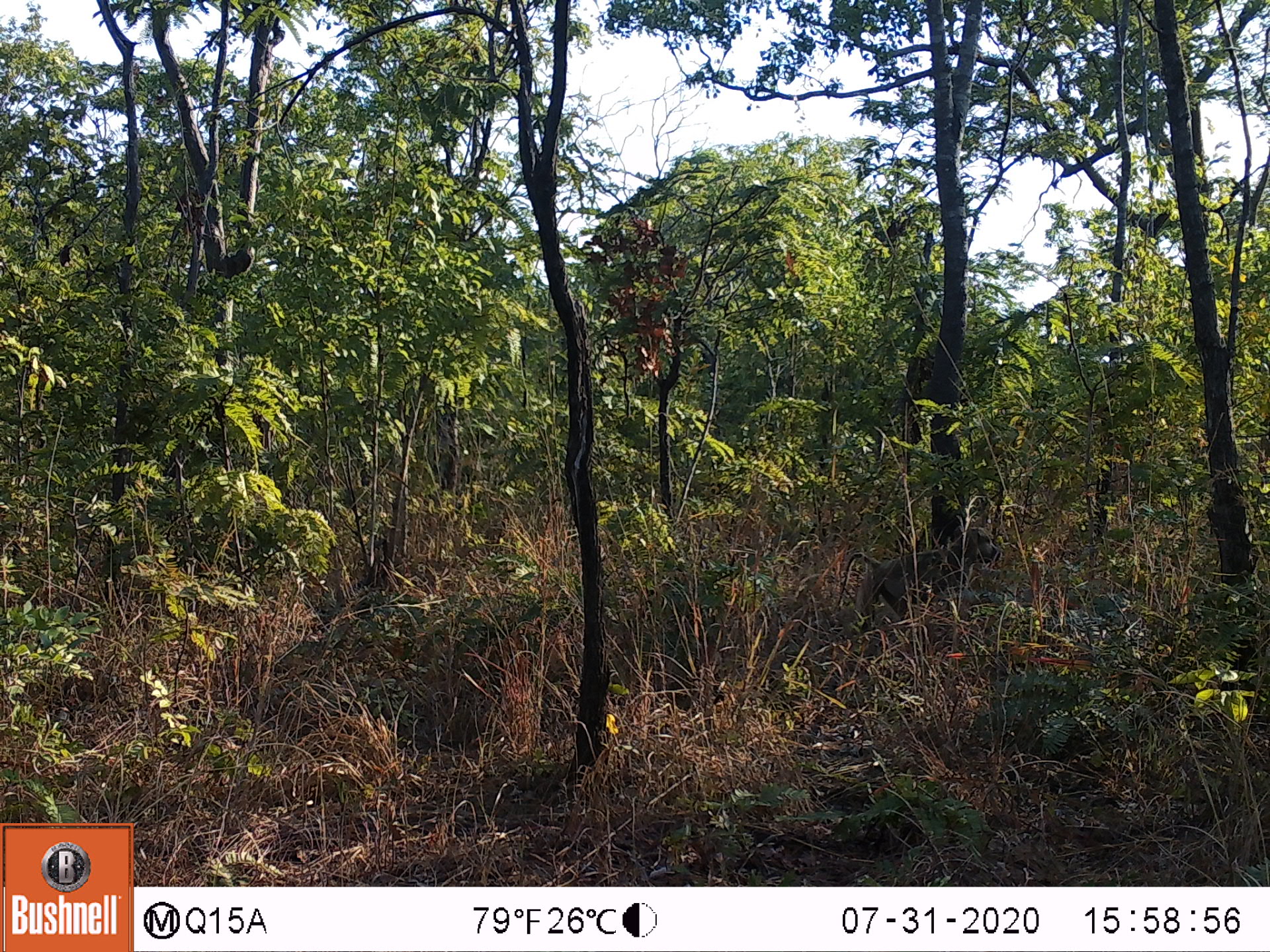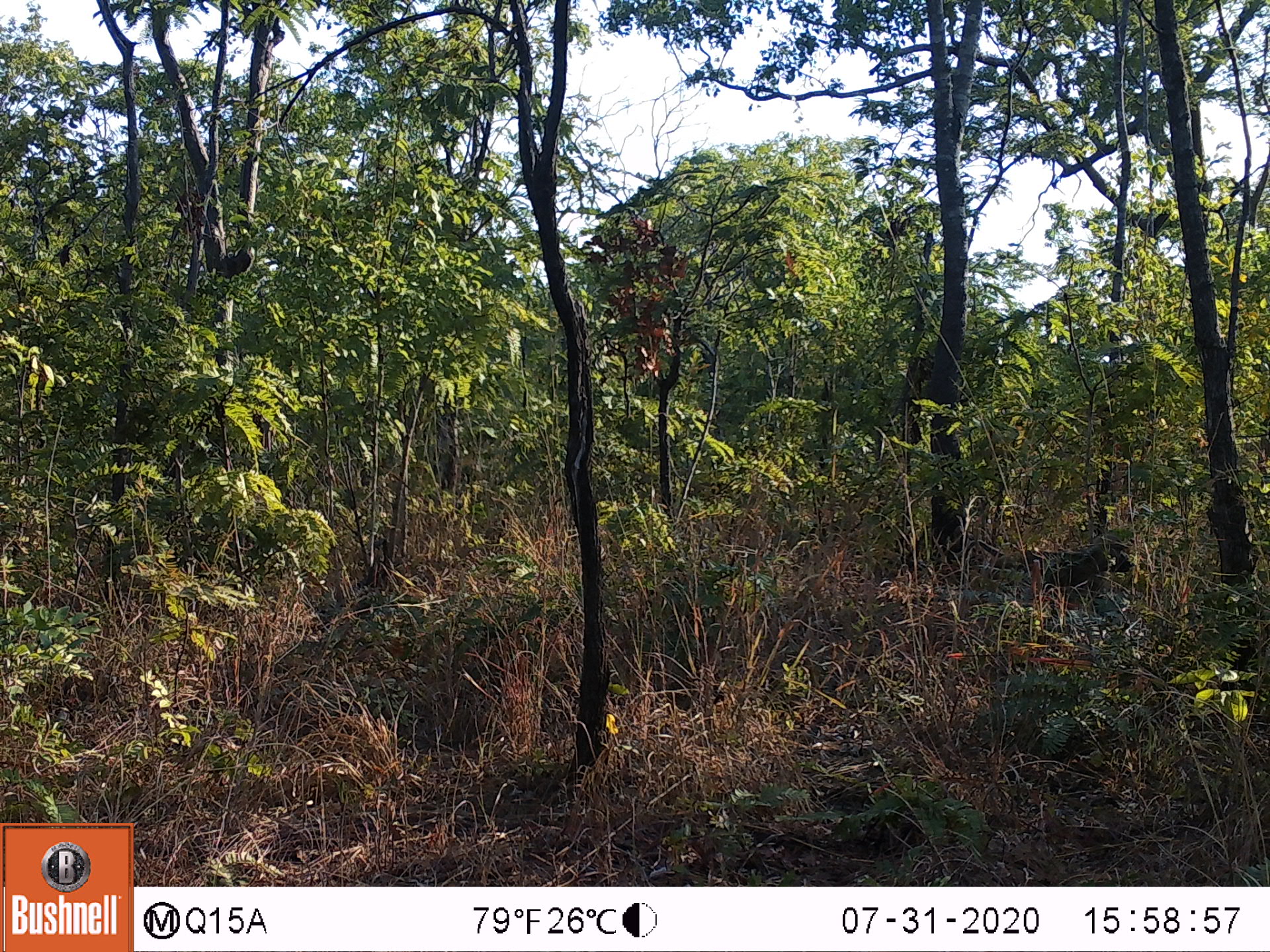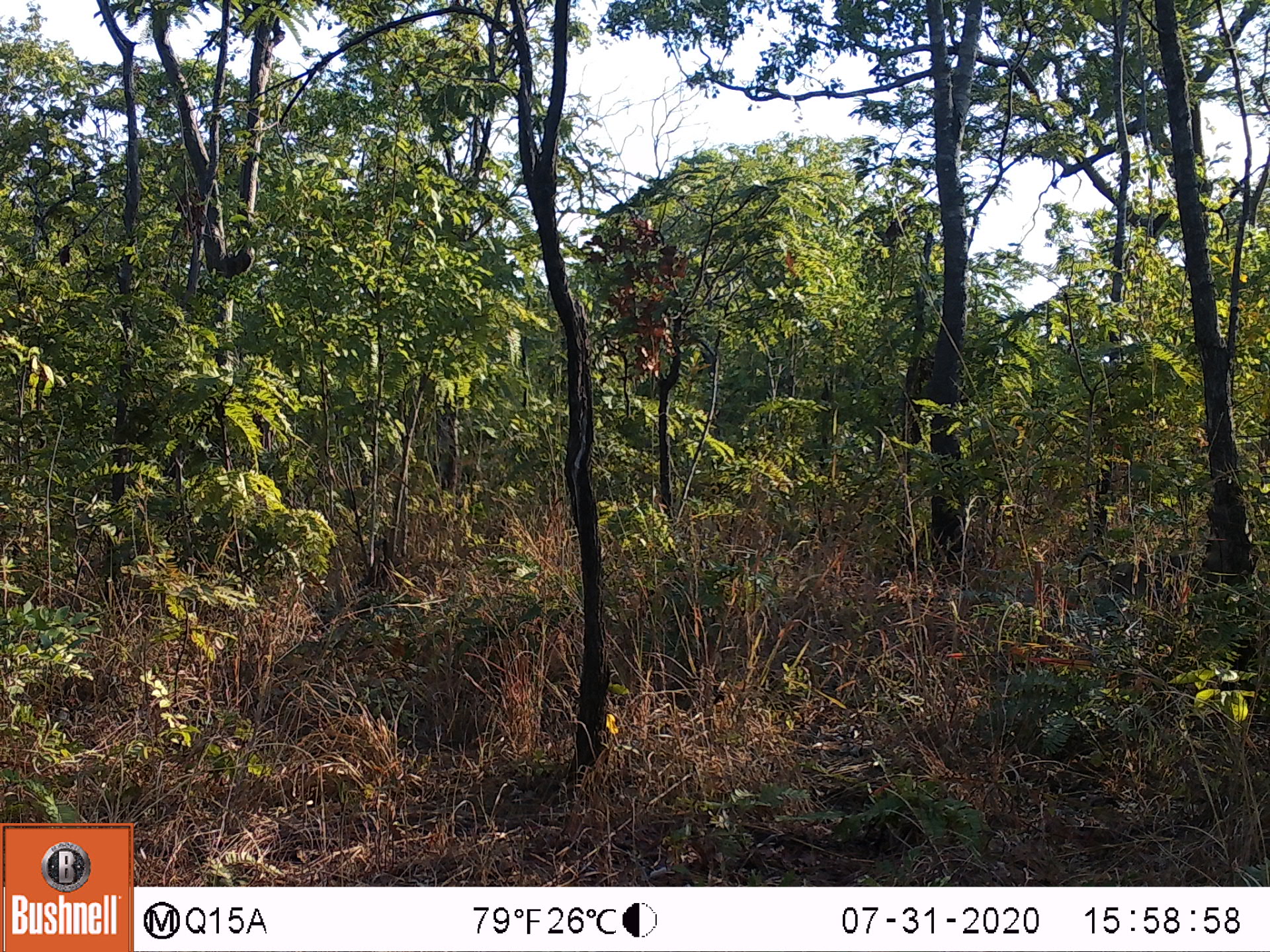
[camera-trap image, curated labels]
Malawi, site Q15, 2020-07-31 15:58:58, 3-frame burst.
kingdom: Animalia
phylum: Chordata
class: Mammalia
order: Primates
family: Cercopithecidae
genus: Papio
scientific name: Papio cynocephalus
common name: yellow baboon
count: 1